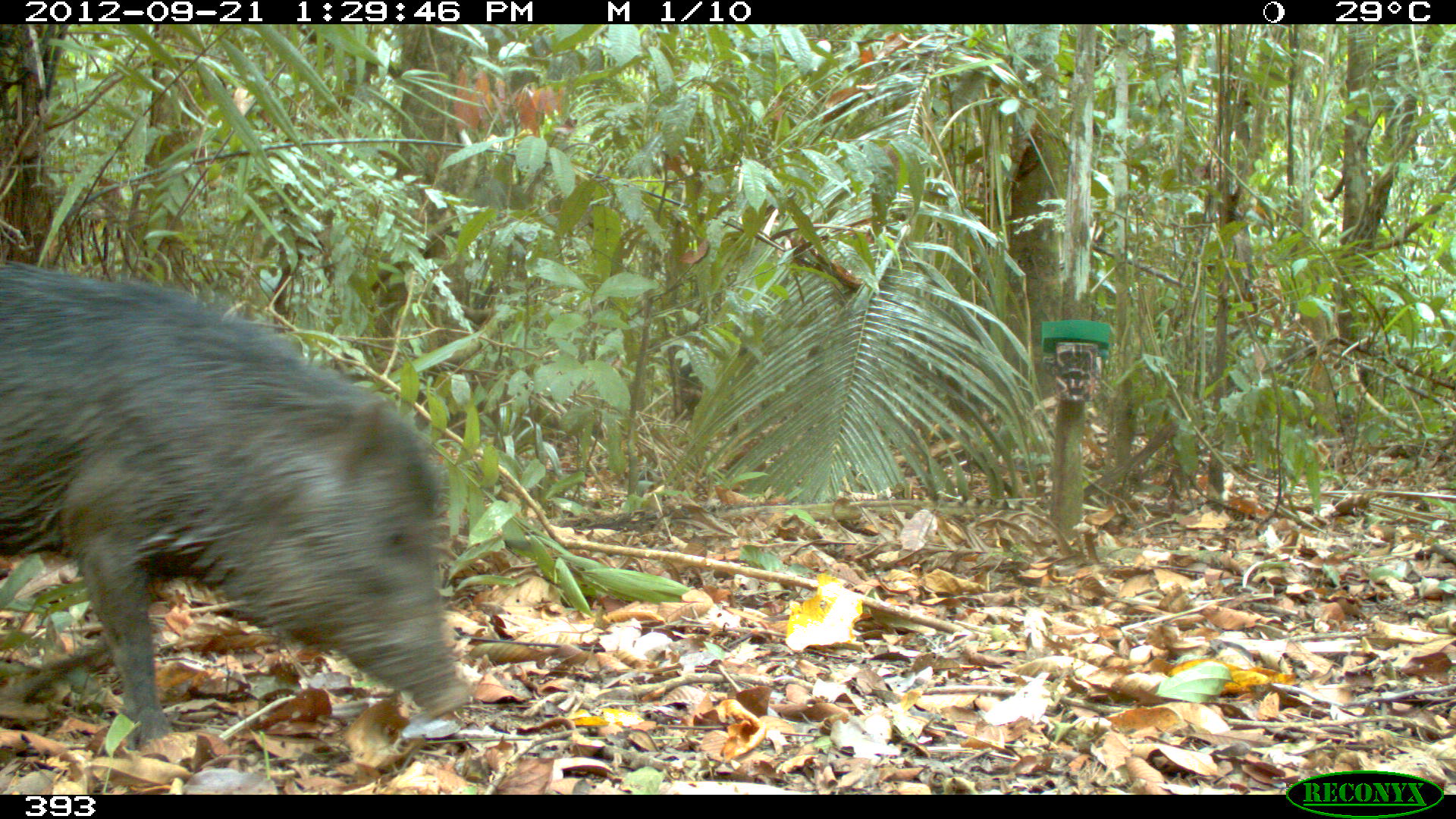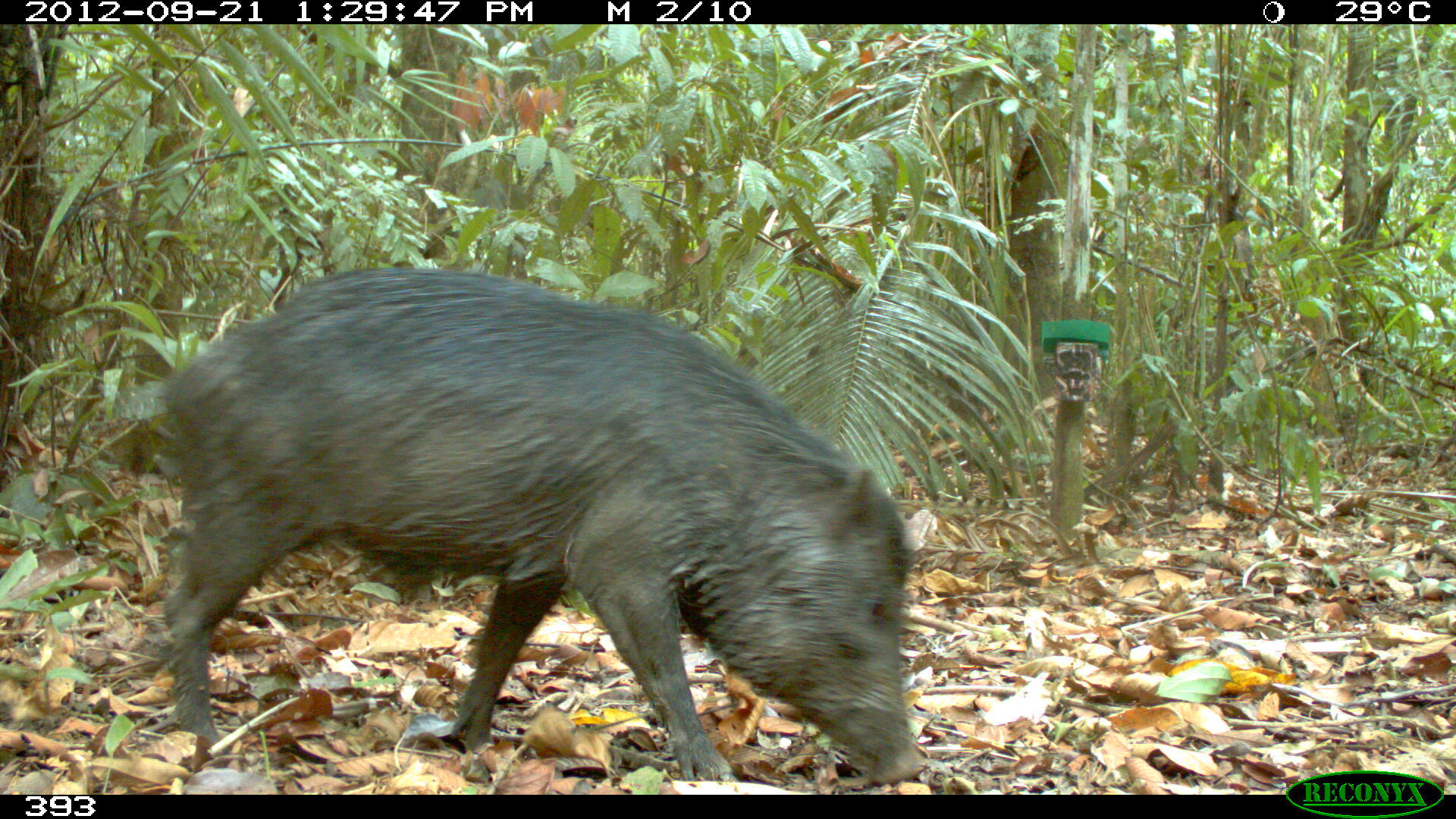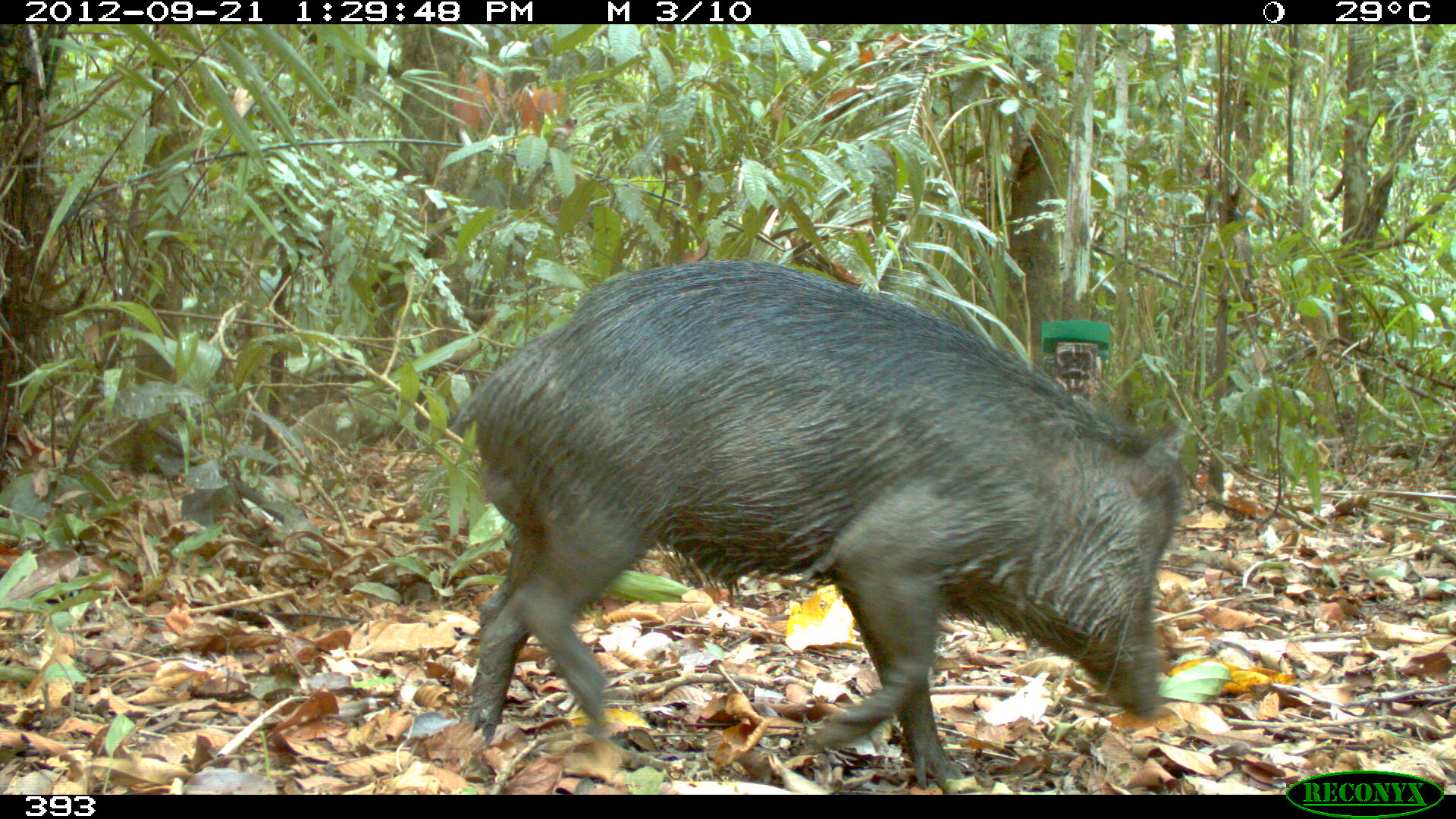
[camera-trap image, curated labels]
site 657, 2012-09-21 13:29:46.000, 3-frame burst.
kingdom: Animalia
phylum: Chordata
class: Mammalia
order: Artiodactyla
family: Tayassuidae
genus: Tayassu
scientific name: Tayassu pecari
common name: white-lipped peccary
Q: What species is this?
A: Tayassu pecari (white-lipped peccary).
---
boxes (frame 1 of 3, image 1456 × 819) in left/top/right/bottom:
tayassu pecari: 0/259/469/748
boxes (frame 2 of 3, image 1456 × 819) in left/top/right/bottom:
tayassu pecari: 143/265/923/784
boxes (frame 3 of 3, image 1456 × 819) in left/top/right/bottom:
tayassu pecari: 446/258/1187/789